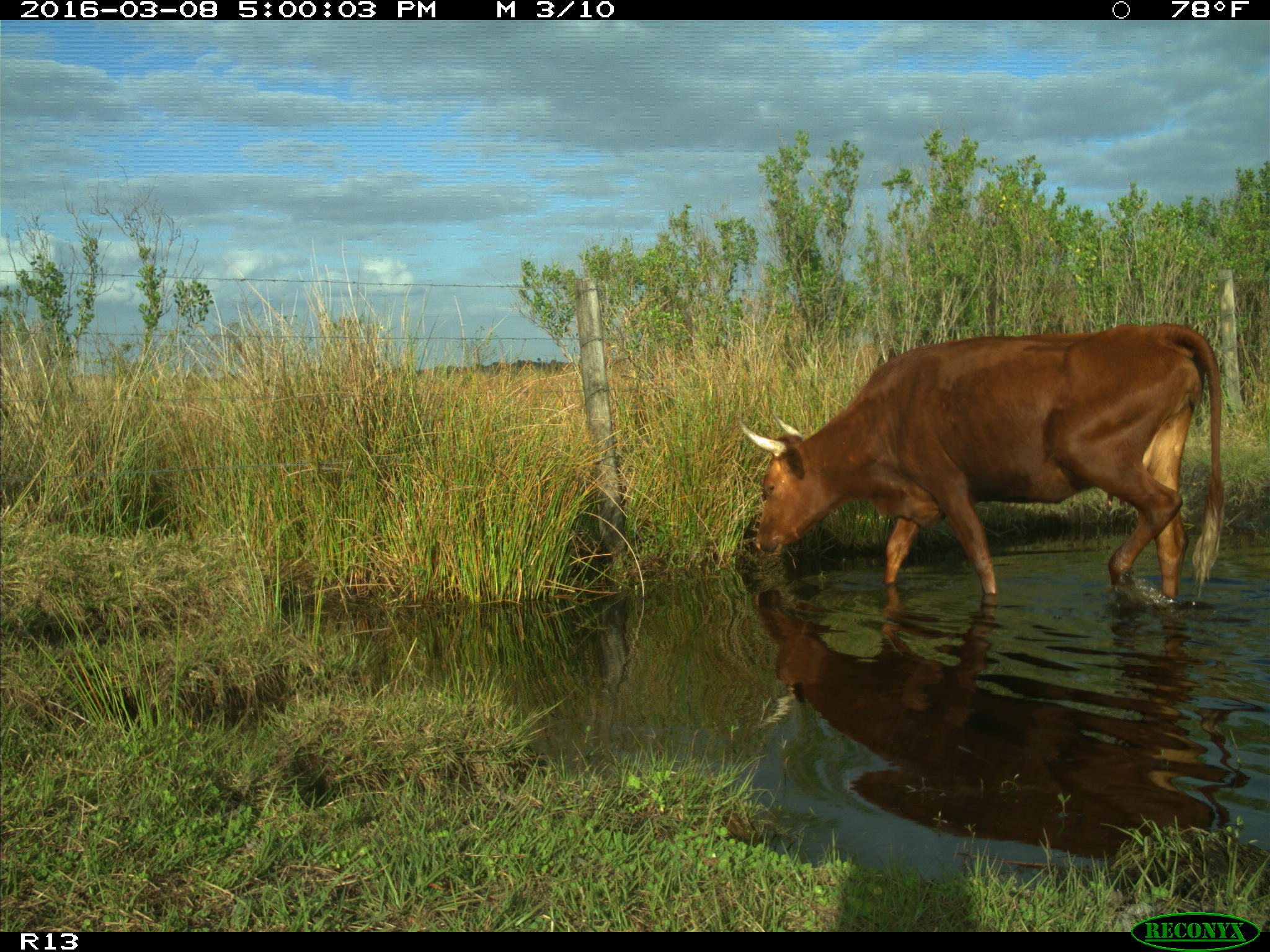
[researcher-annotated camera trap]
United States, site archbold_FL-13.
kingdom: Animalia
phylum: Chordata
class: Mammalia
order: Artiodactyla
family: Bovidae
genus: Bos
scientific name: Bos taurus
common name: domestic cow